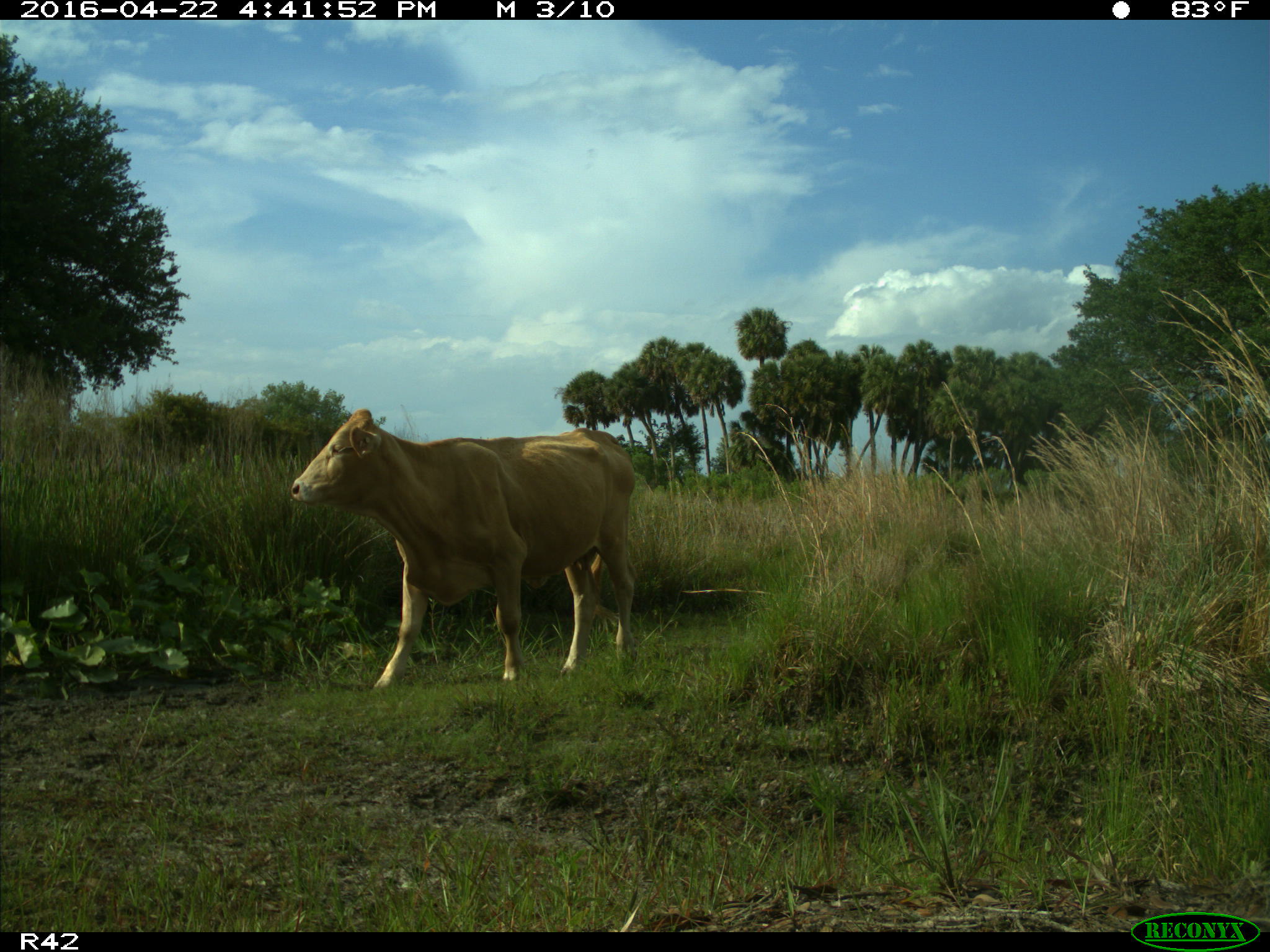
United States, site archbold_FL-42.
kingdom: Animalia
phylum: Chordata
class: Mammalia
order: Artiodactyla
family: Bovidae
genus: Bos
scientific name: Bos taurus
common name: domestic cow